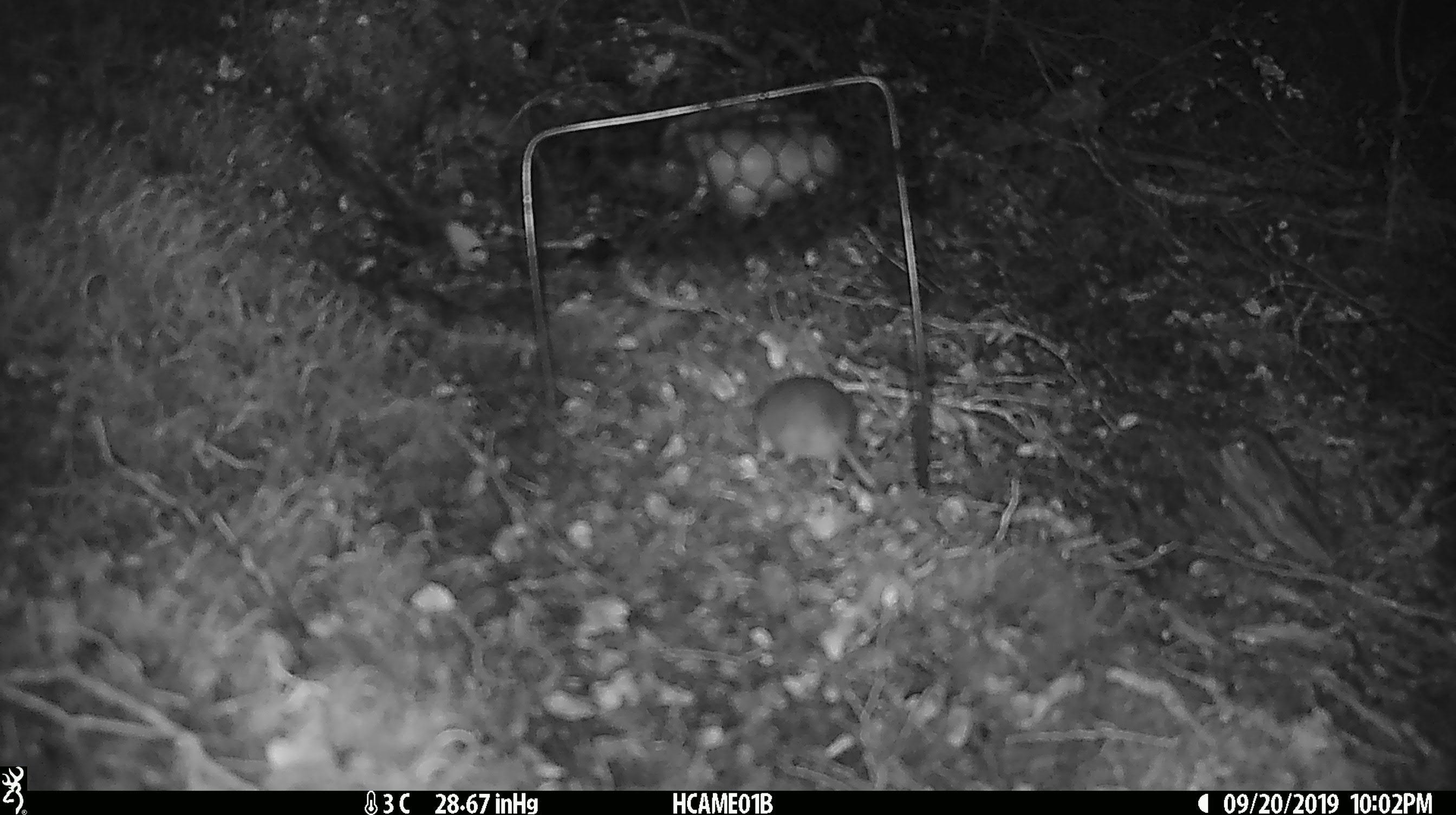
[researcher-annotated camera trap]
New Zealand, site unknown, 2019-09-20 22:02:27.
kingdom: Animalia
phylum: Chordata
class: Mammalia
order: Rodentia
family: Muridae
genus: Mus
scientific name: Mus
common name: mouse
Mouse (Mus).